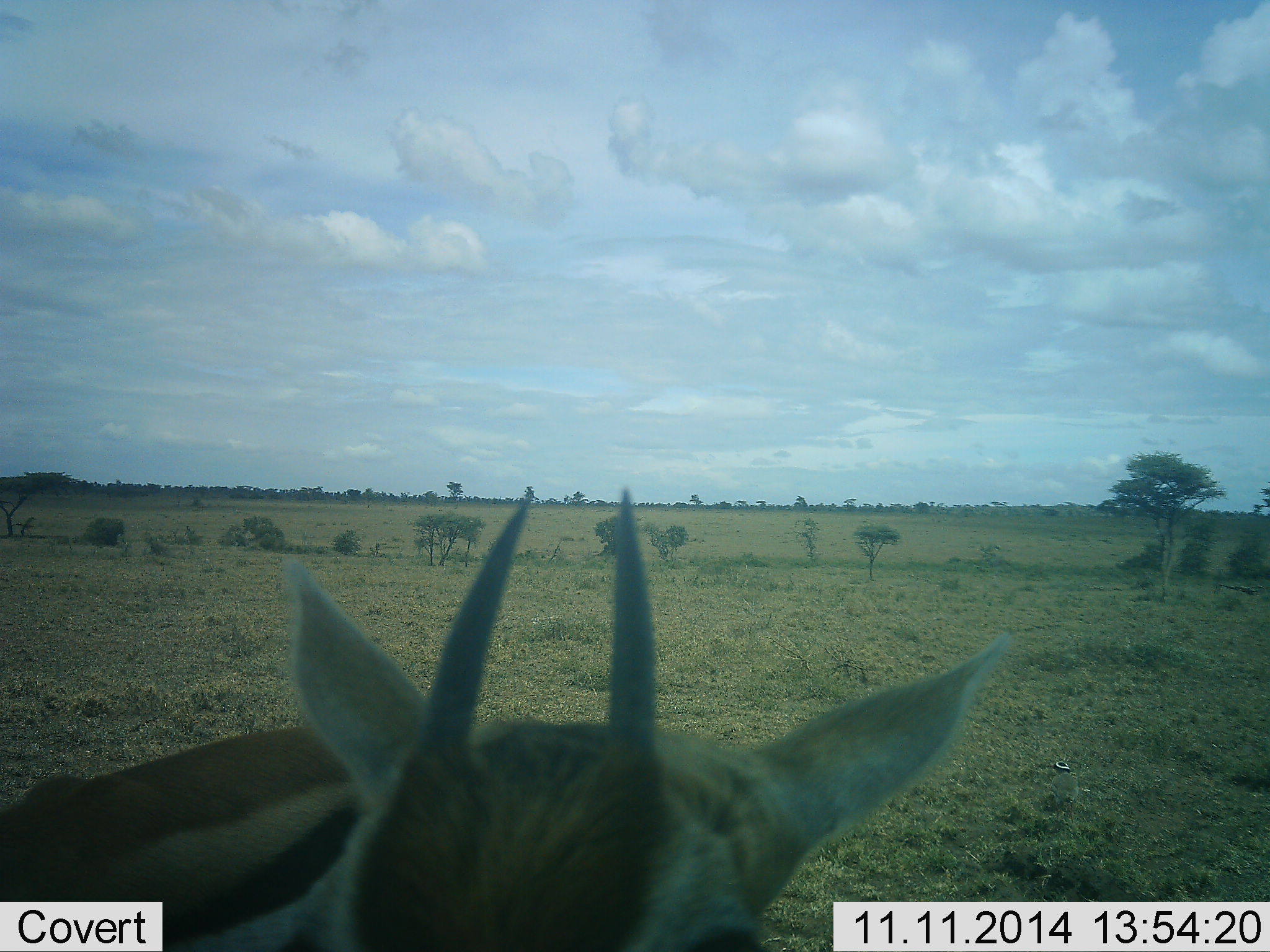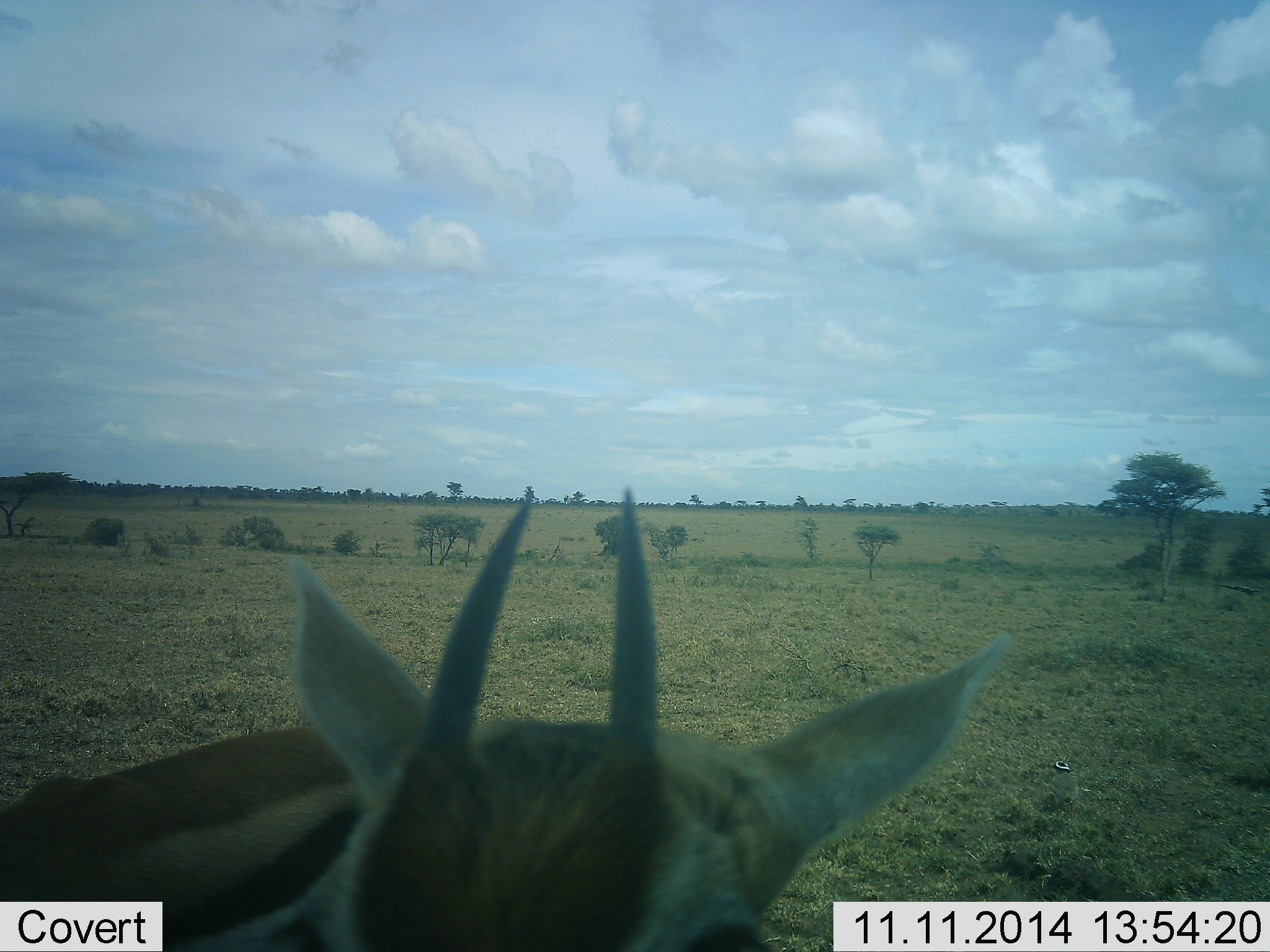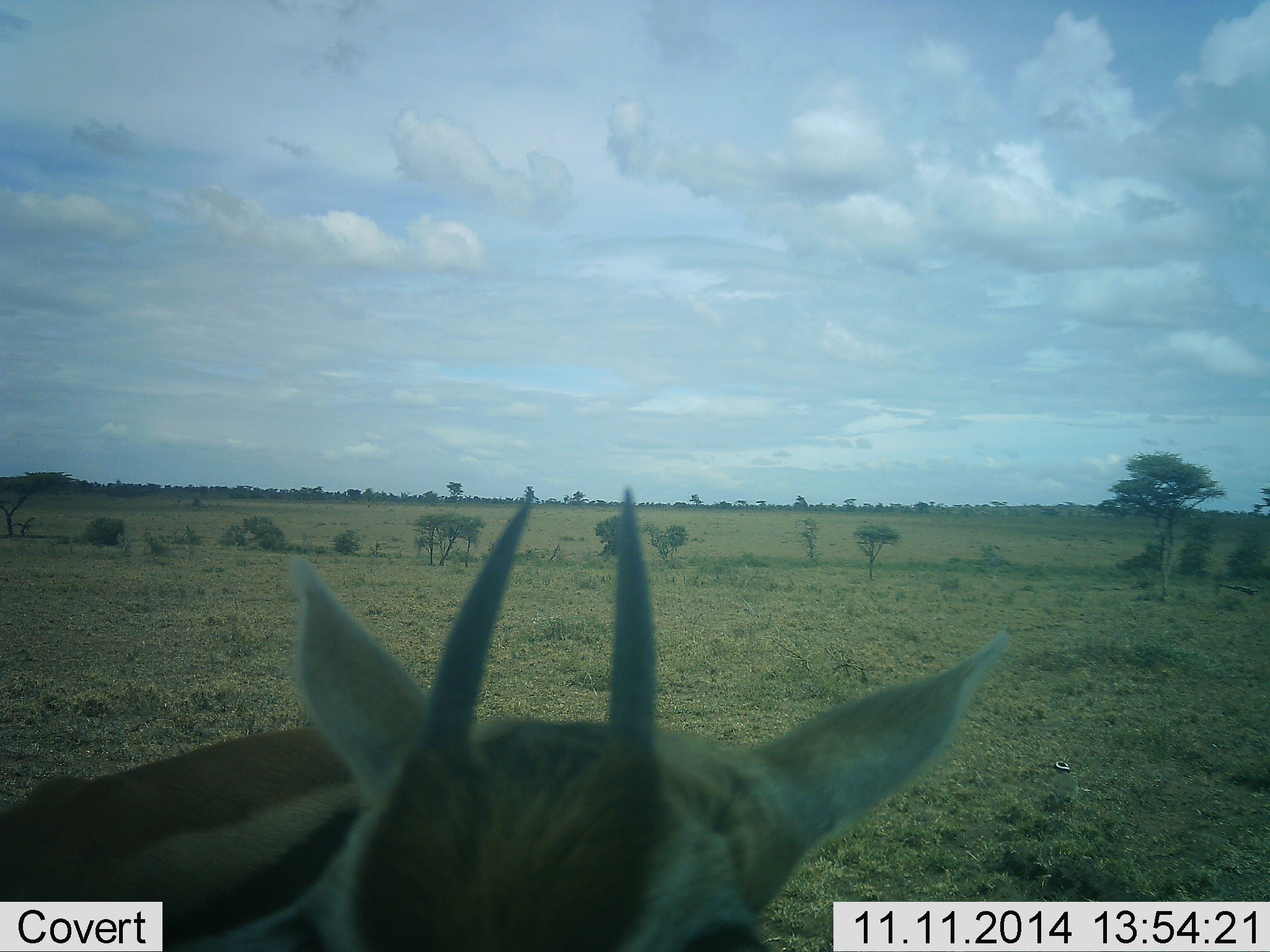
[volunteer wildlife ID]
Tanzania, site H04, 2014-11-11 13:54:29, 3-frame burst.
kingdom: Animalia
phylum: Chordata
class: Mammalia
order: Artiodactyla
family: Bovidae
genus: Eudorcas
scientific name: Eudorcas thomsonii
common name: thomson's gazelle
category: gazellethomsons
Gazellethomsons (thomson's gazelle) (Eudorcas thomsonii), count 1. Behavior (volunteer vote fractions): standing 90%, resting 0%, moving 10%, interacting 0%. Young present (vote fraction): 0%. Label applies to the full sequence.